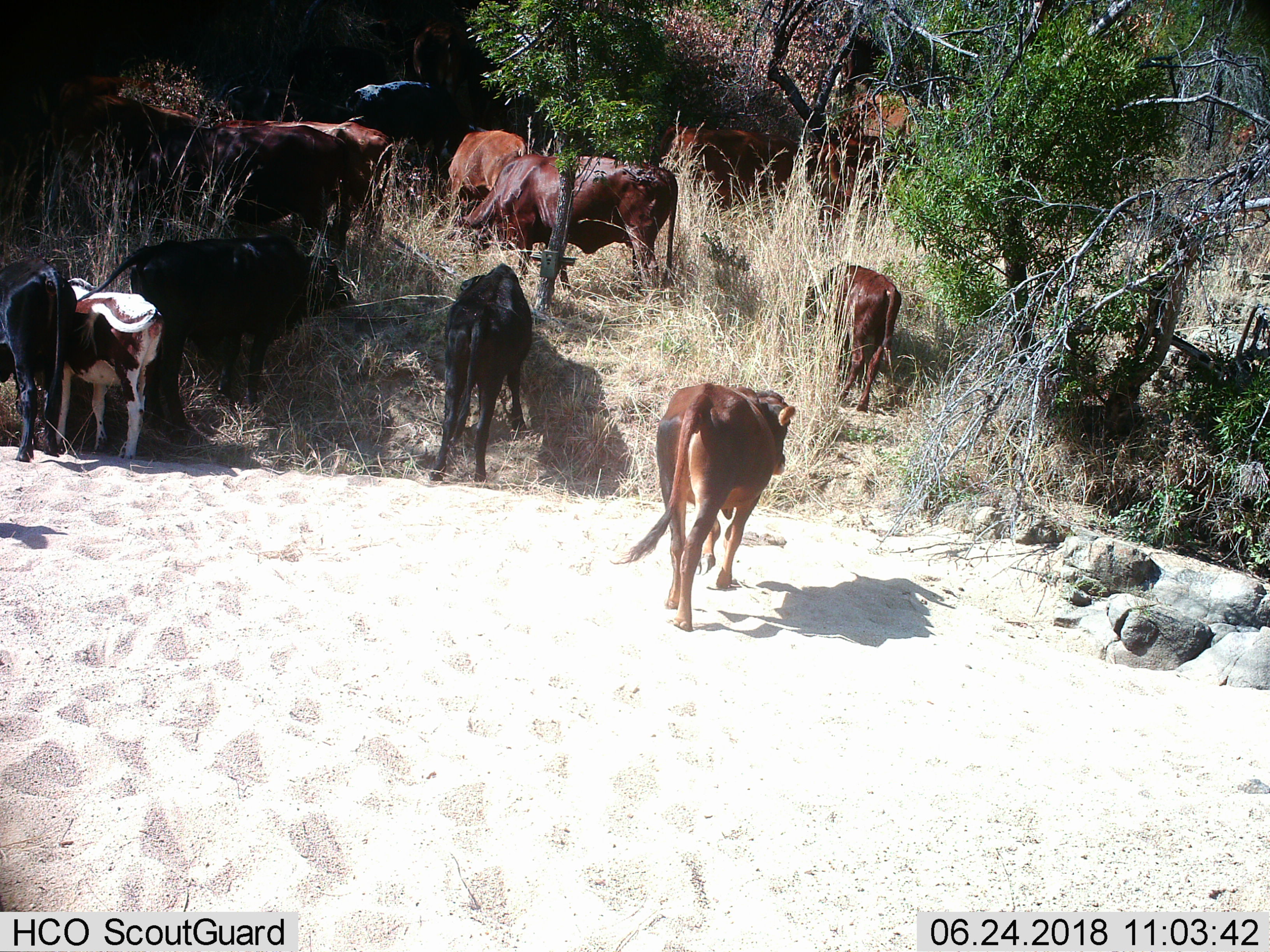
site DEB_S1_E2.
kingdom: Animalia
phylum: Chordata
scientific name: Vertebrata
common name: domestic animal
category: domesticanimal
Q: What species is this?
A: Domesticanimal (domestic animal) (Vertebrata).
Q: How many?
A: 11-50.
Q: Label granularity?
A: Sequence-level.